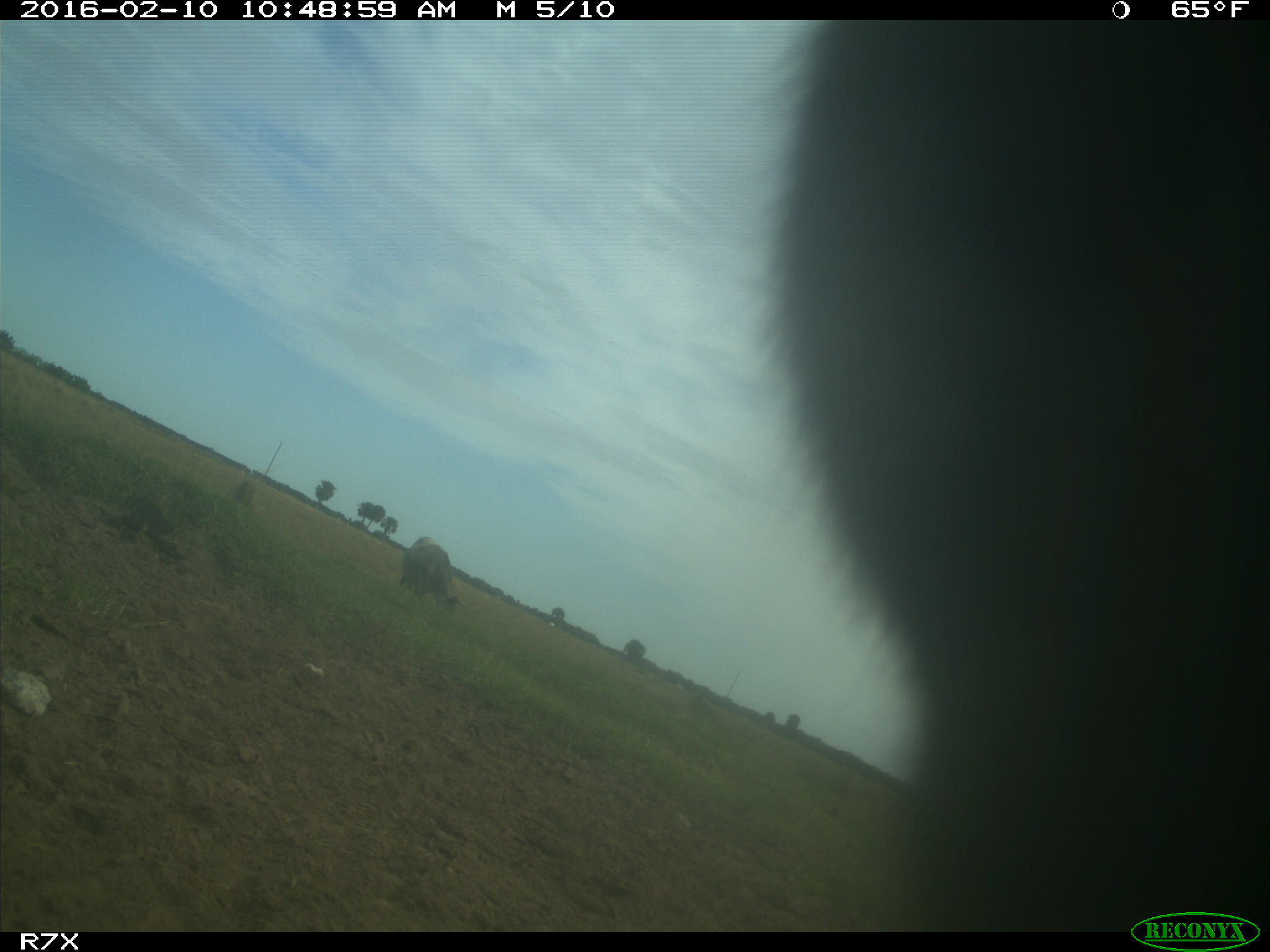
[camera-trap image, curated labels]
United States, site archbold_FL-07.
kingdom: Animalia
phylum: Chordata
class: Mammalia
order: Artiodactyla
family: Bovidae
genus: Bos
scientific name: Bos taurus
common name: domestic cow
Bos taurus (domestic cow).